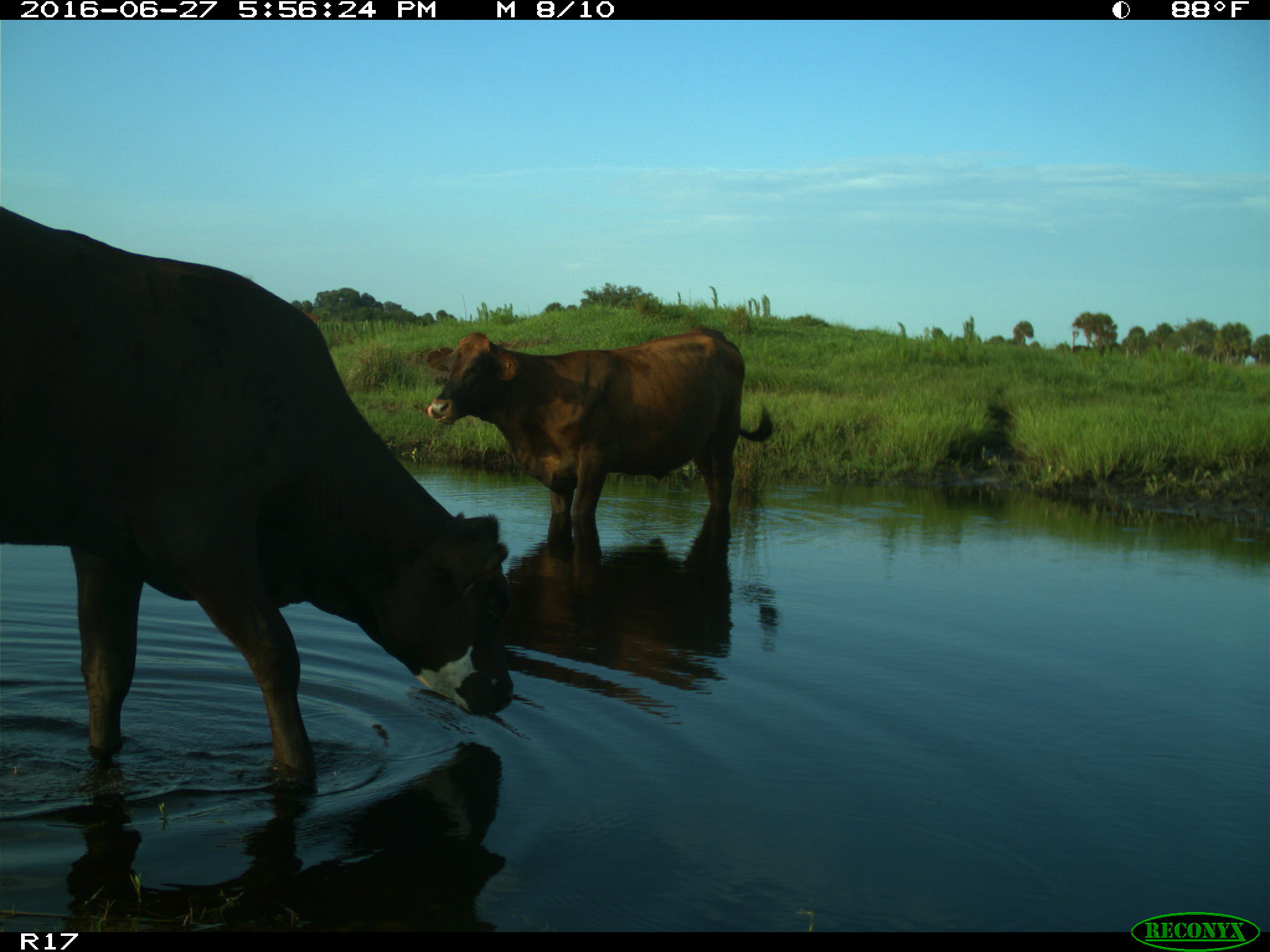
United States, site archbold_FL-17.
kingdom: Animalia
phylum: Chordata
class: Mammalia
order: Artiodactyla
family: Bovidae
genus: Bos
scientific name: Bos taurus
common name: domestic cow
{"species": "Bos taurus (domestic cow)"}